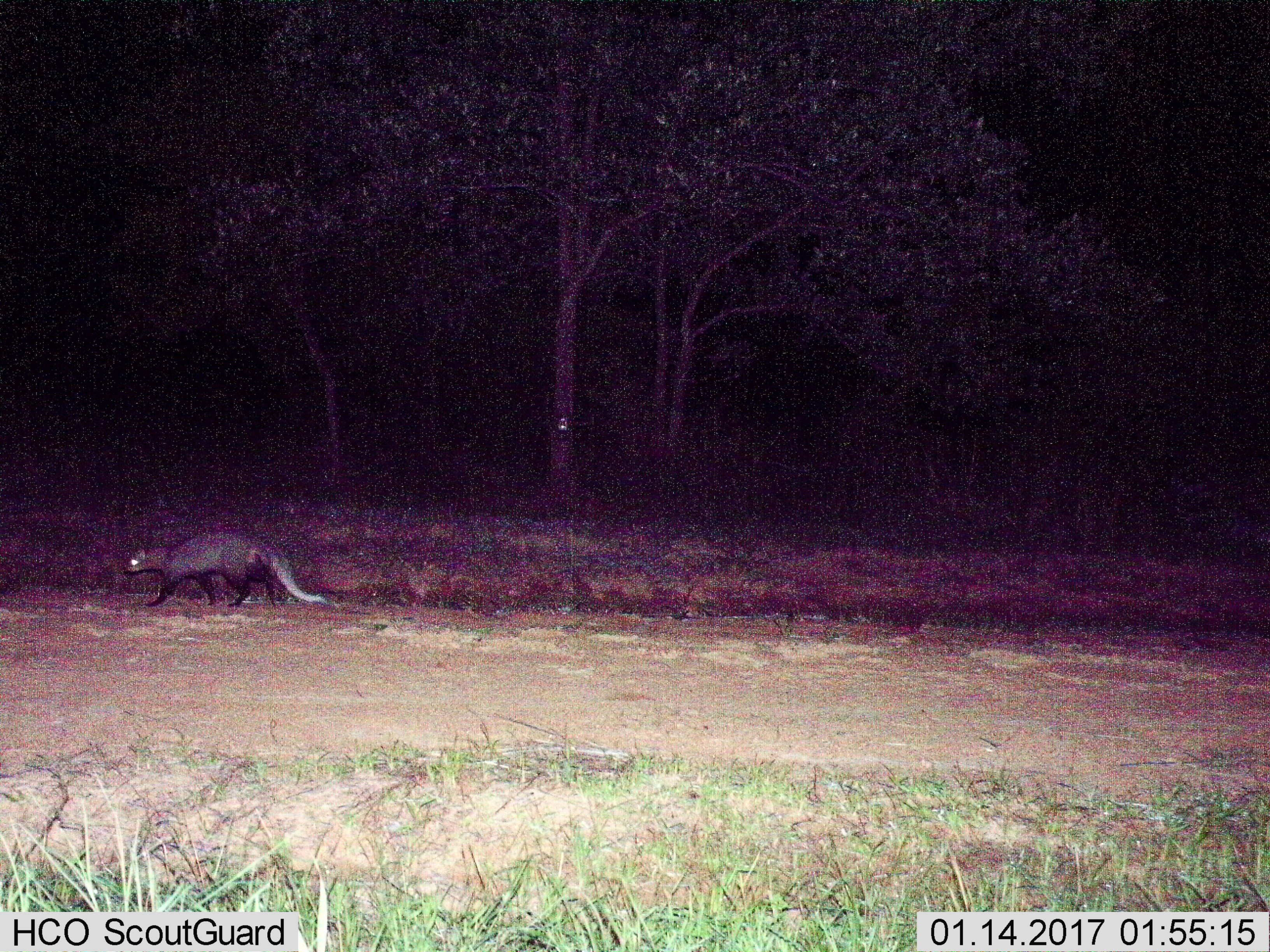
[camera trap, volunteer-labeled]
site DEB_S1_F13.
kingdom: Animalia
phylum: Chordata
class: Mammalia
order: Carnivora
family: Herpestidae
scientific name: Herpestidae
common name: mongoose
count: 1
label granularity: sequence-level